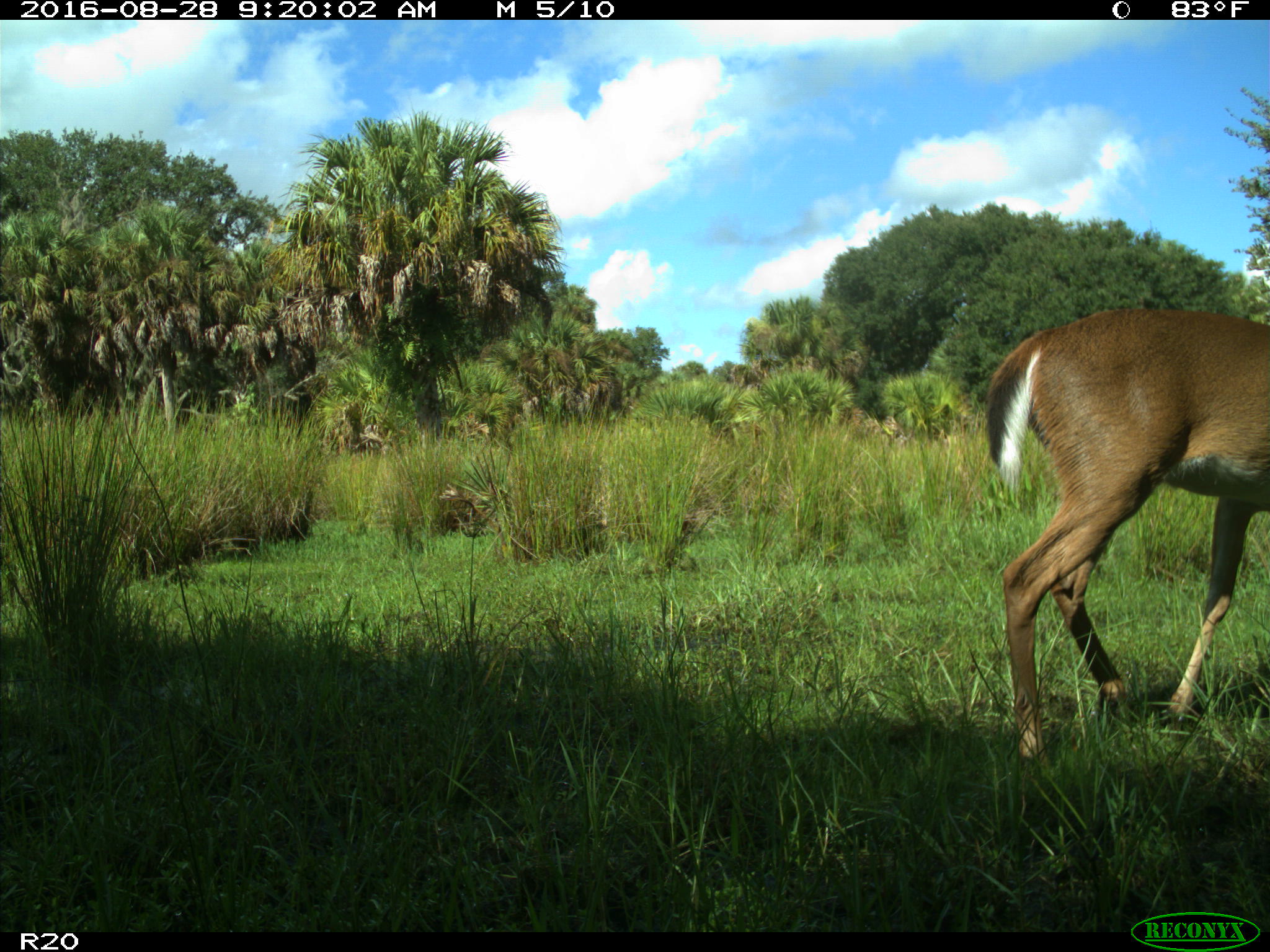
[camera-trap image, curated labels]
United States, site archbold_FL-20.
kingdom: Animalia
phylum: Chordata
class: Mammalia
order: Artiodactyla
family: Cervidae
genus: Odocoileus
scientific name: Odocoileus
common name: deer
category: unidentified deer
Unidentified deer (deer) (Odocoileus).